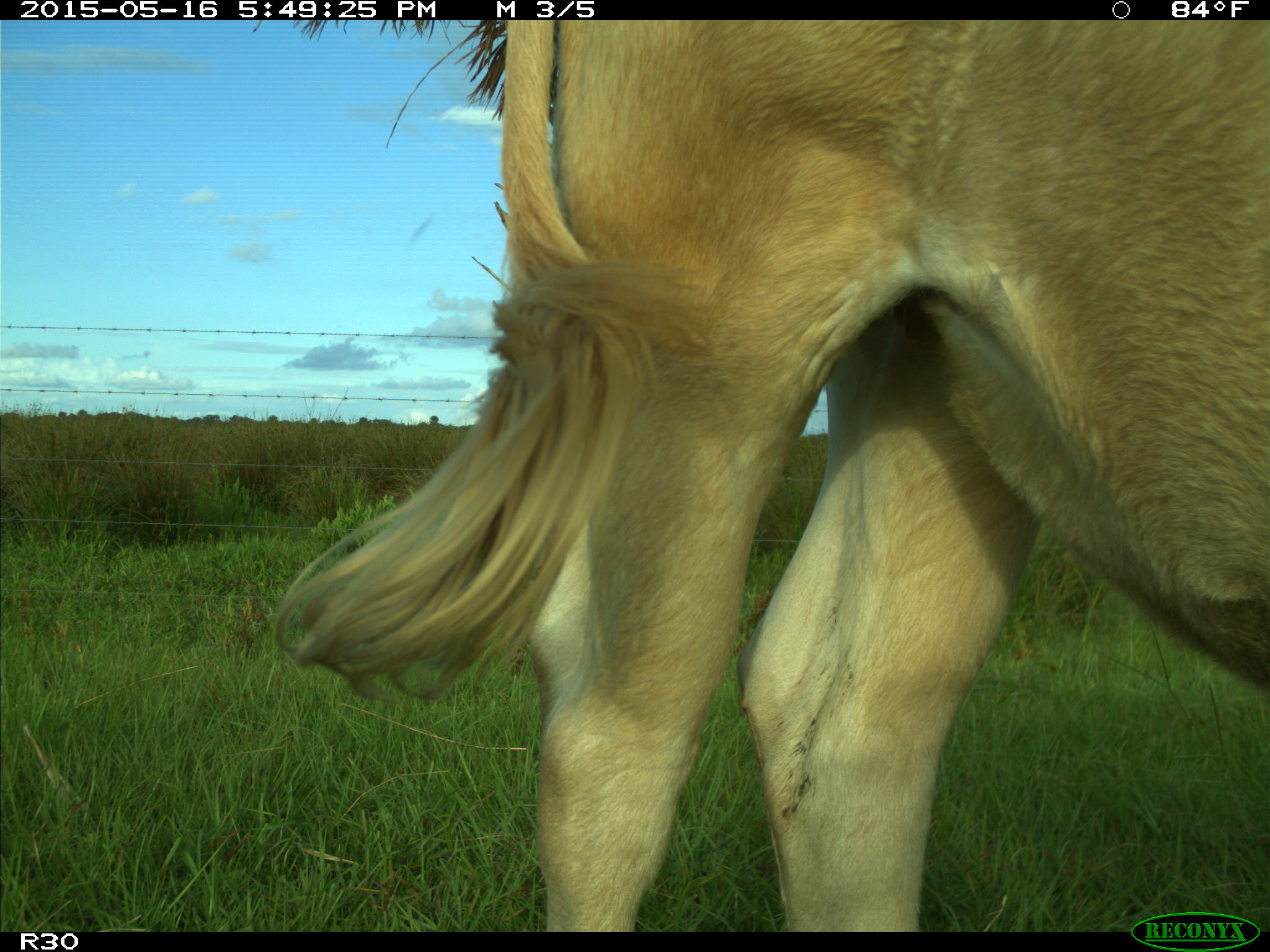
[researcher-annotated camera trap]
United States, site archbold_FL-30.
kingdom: Animalia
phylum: Chordata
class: Mammalia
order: Artiodactyla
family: Bovidae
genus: Bos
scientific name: Bos taurus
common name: domestic cow